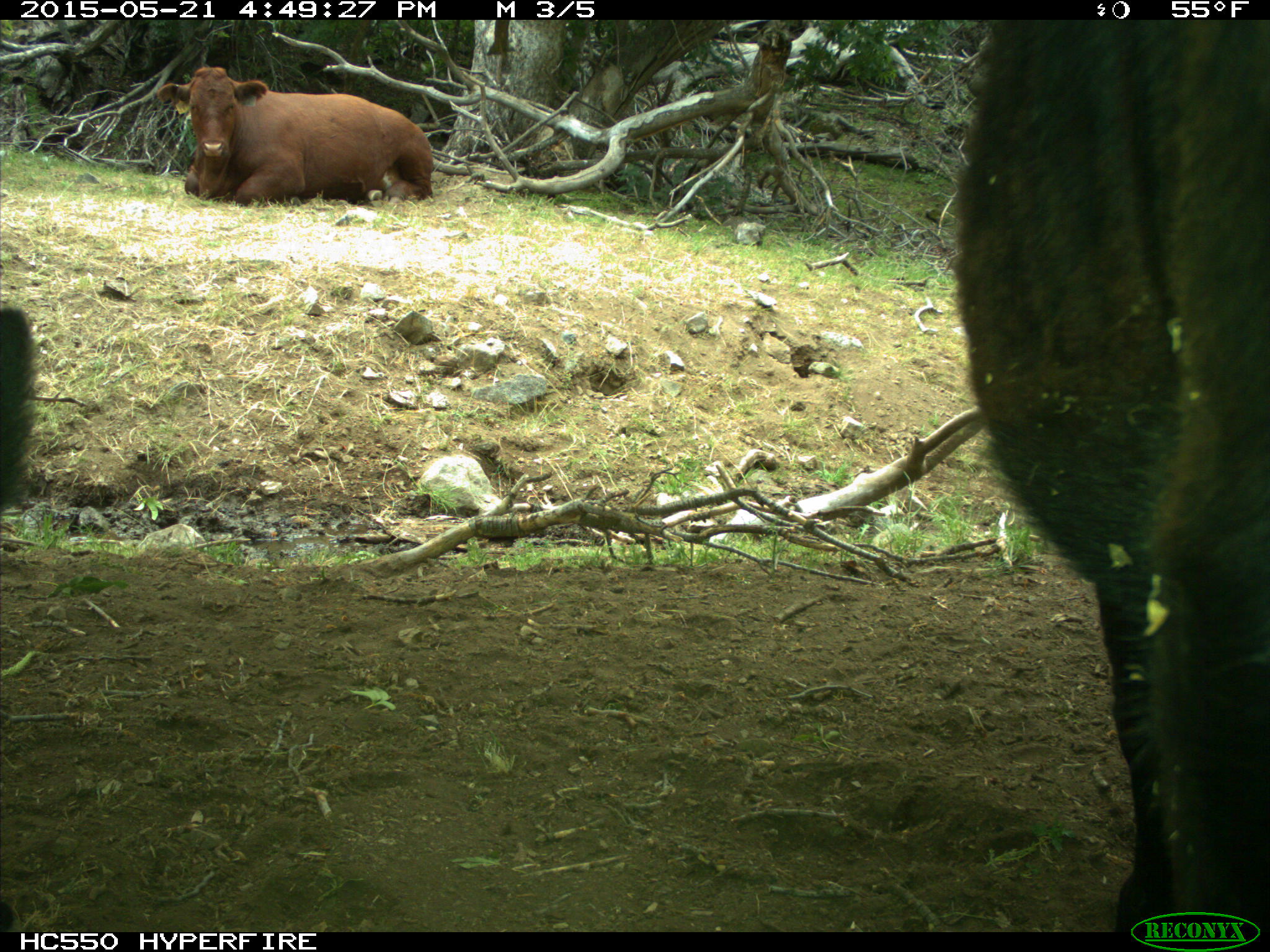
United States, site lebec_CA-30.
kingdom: Animalia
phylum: Chordata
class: Mammalia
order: Artiodactyla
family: Bovidae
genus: Bos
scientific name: Bos taurus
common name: domestic cow